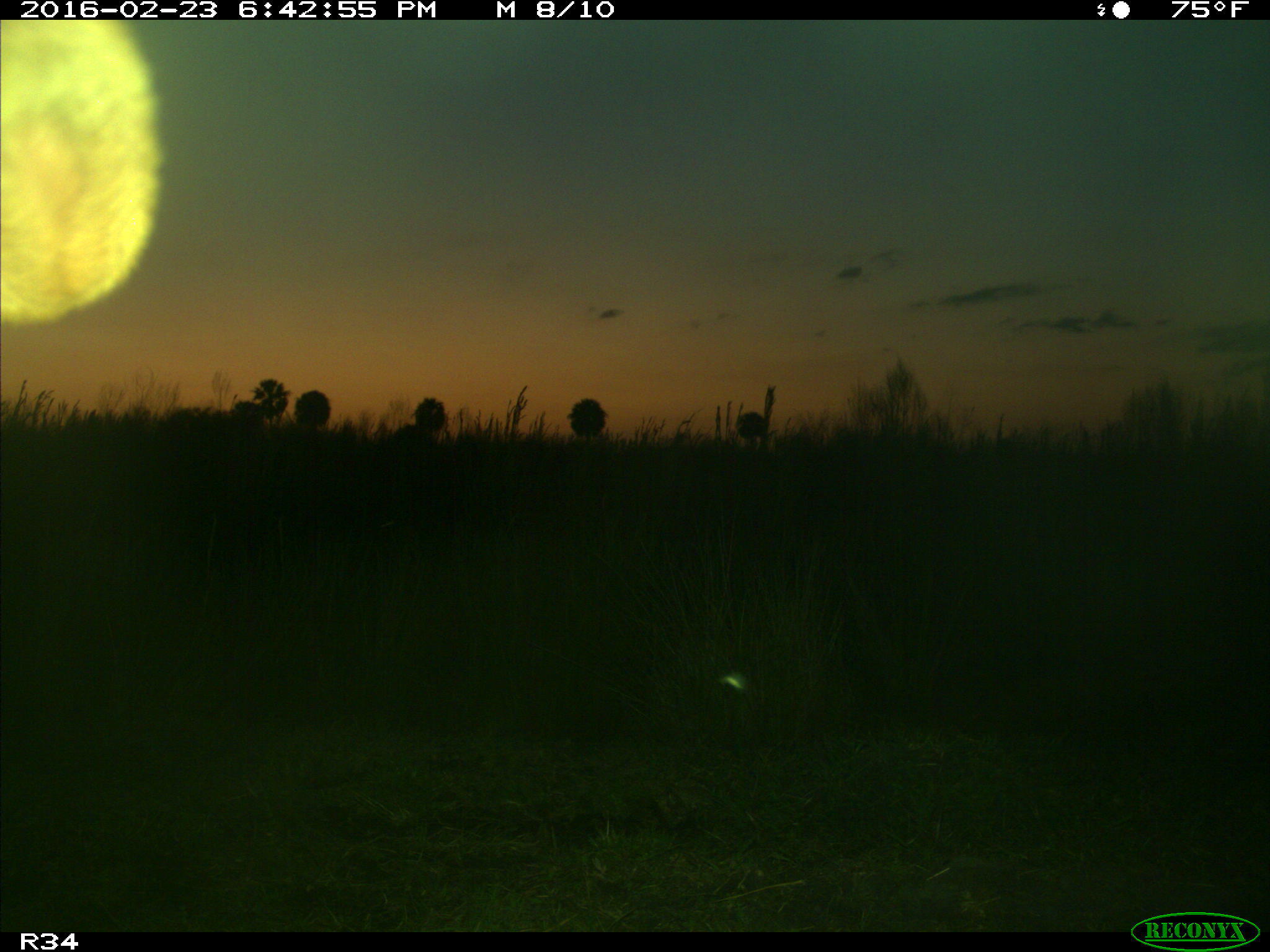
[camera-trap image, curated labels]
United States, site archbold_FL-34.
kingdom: Animalia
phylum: Chordata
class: Mammalia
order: Artiodactyla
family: Bovidae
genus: Bos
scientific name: Bos taurus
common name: domestic cow